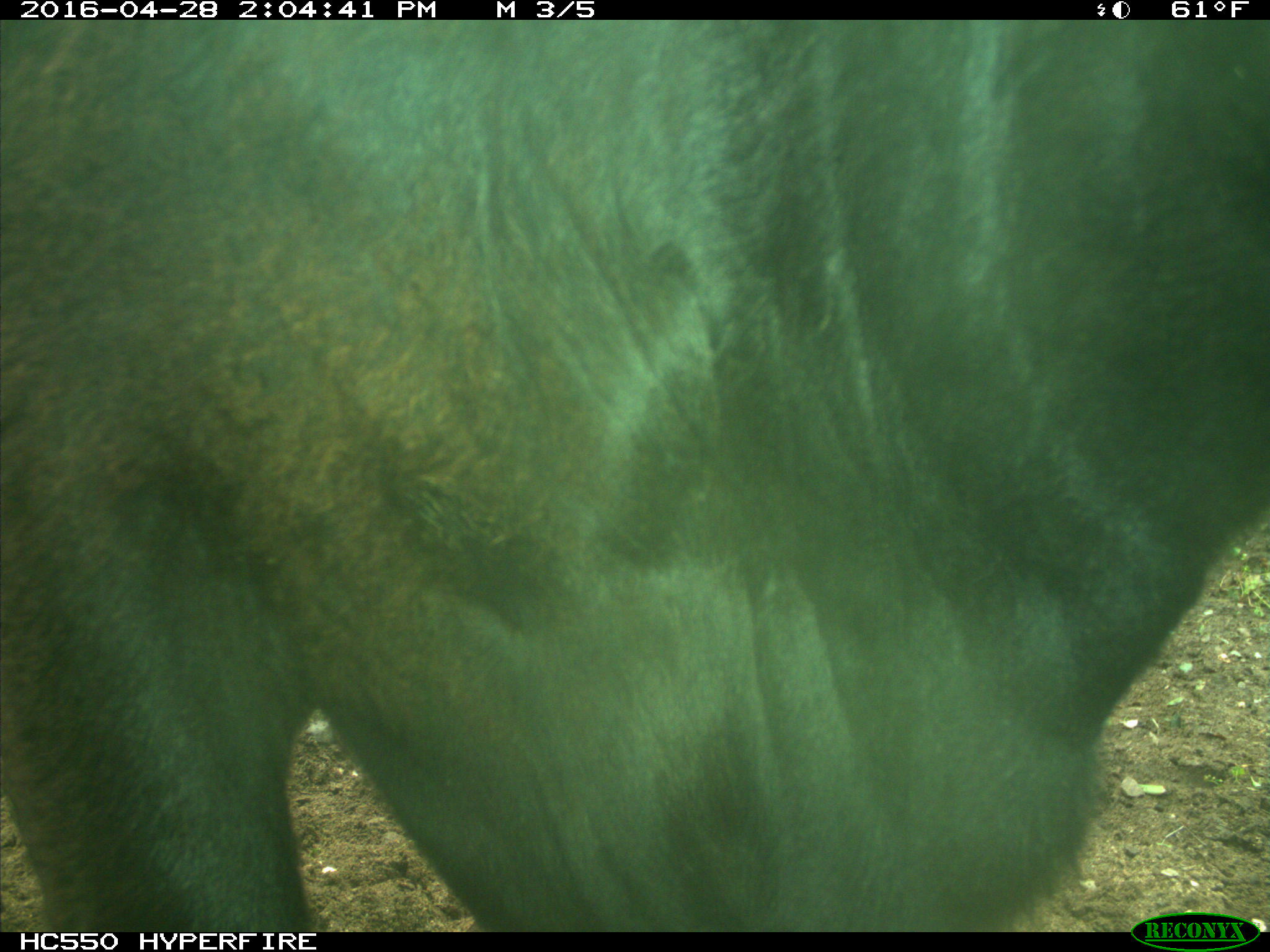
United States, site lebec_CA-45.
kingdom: Animalia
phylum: Chordata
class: Mammalia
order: Artiodactyla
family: Bovidae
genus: Bos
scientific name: Bos taurus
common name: domestic cow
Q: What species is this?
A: Bos taurus (domestic cow).